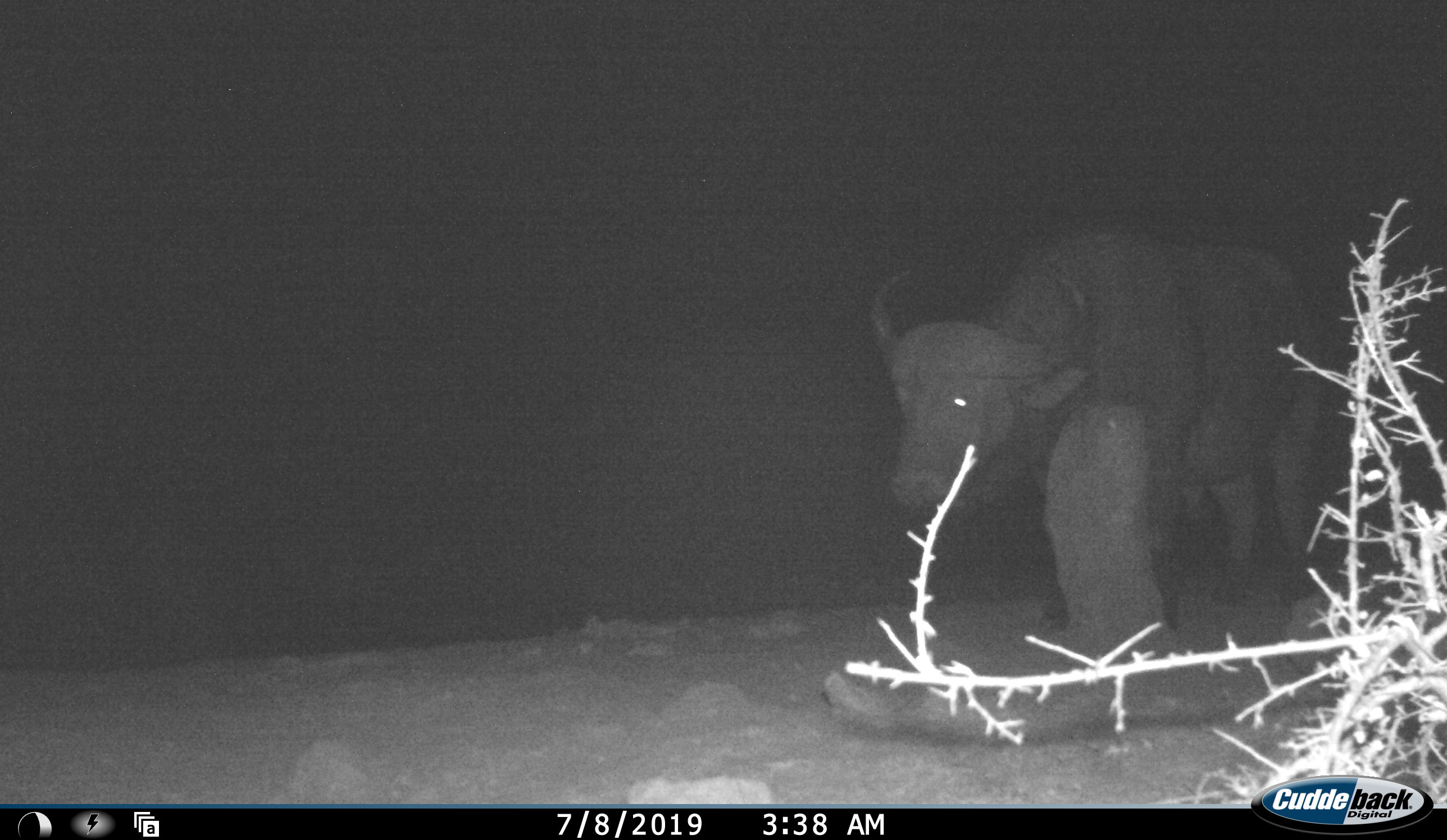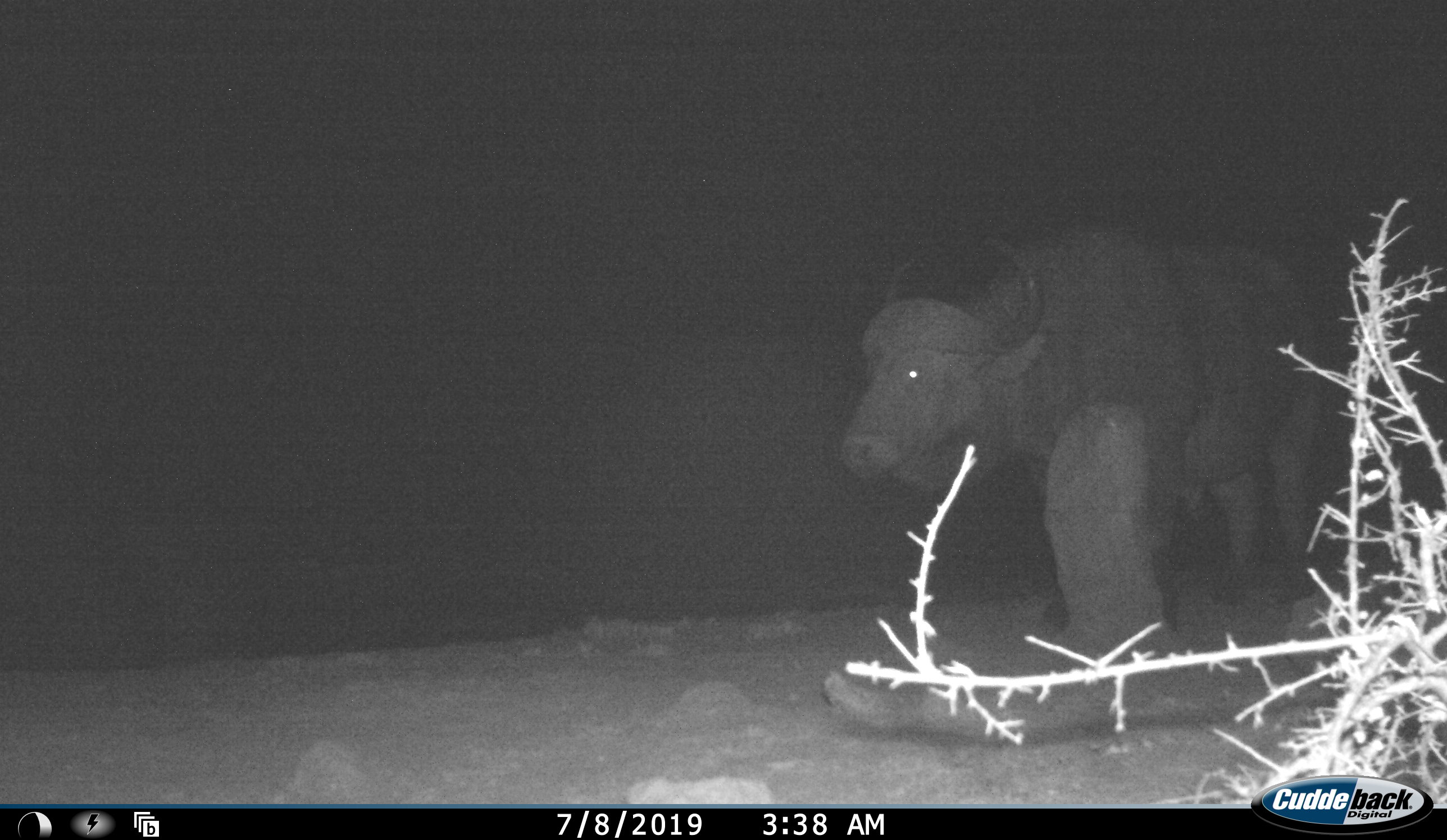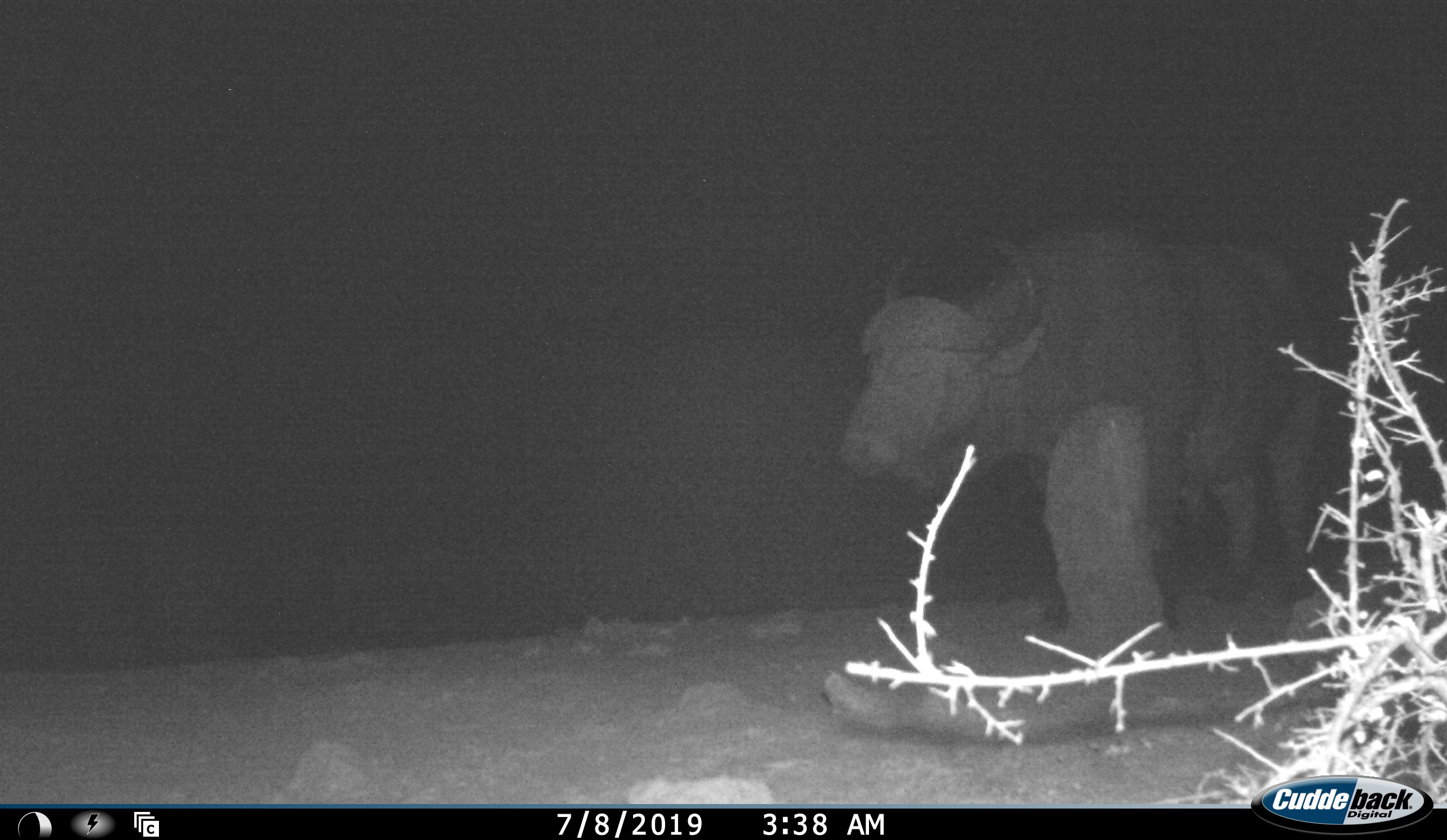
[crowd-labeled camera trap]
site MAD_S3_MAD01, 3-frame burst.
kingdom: Animalia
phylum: Chordata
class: Mammalia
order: Artiodactyla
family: Bovidae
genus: Syncerus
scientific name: Syncerus caffer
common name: african buffalo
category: buffalo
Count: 1.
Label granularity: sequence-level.